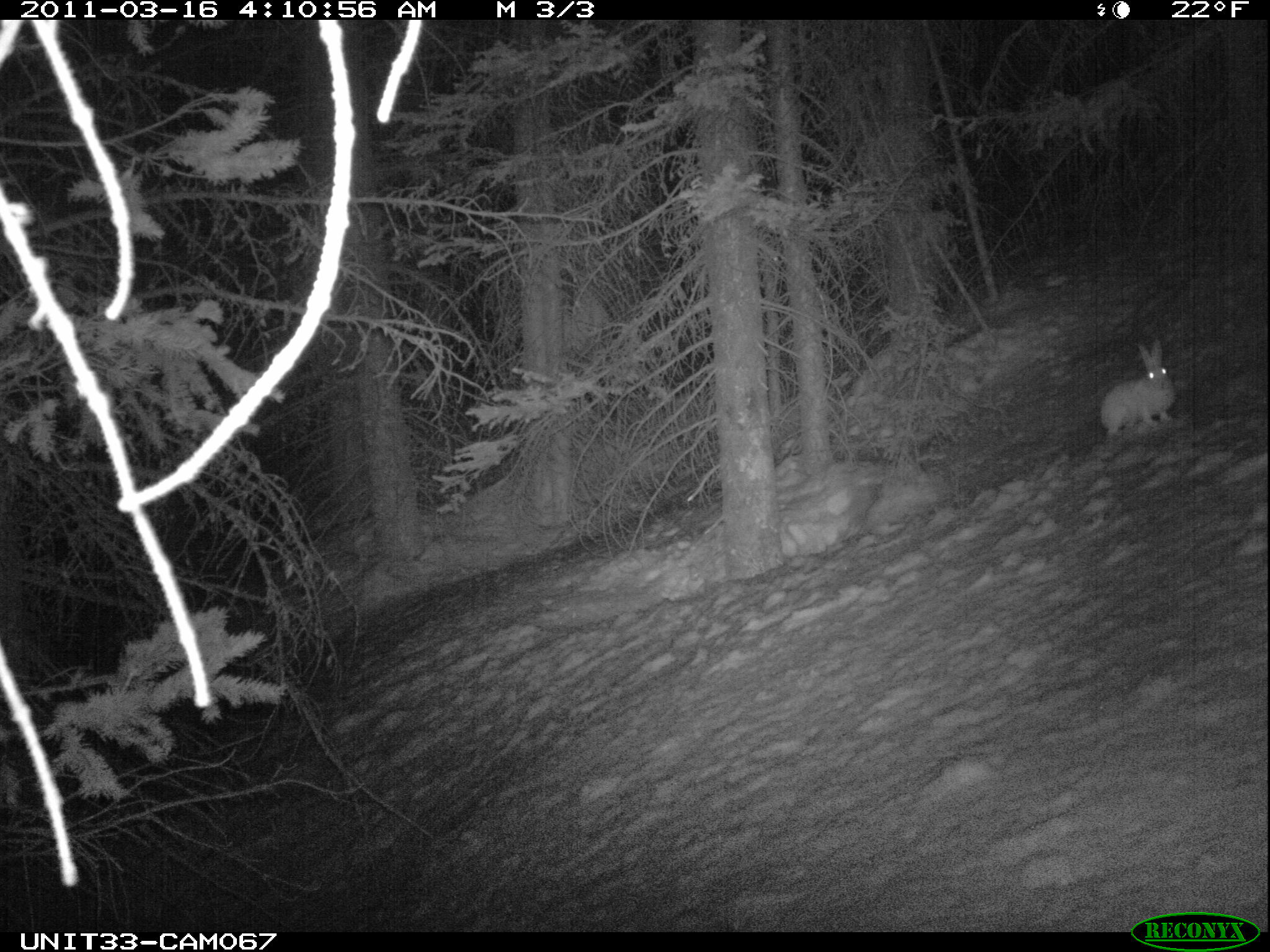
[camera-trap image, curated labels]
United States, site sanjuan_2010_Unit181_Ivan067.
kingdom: Animalia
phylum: Chordata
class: Mammalia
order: Lagomorpha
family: Leporidae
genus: Lepus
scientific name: Lepus americanus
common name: snowshoe hare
Lepus americanus (snowshoe hare).